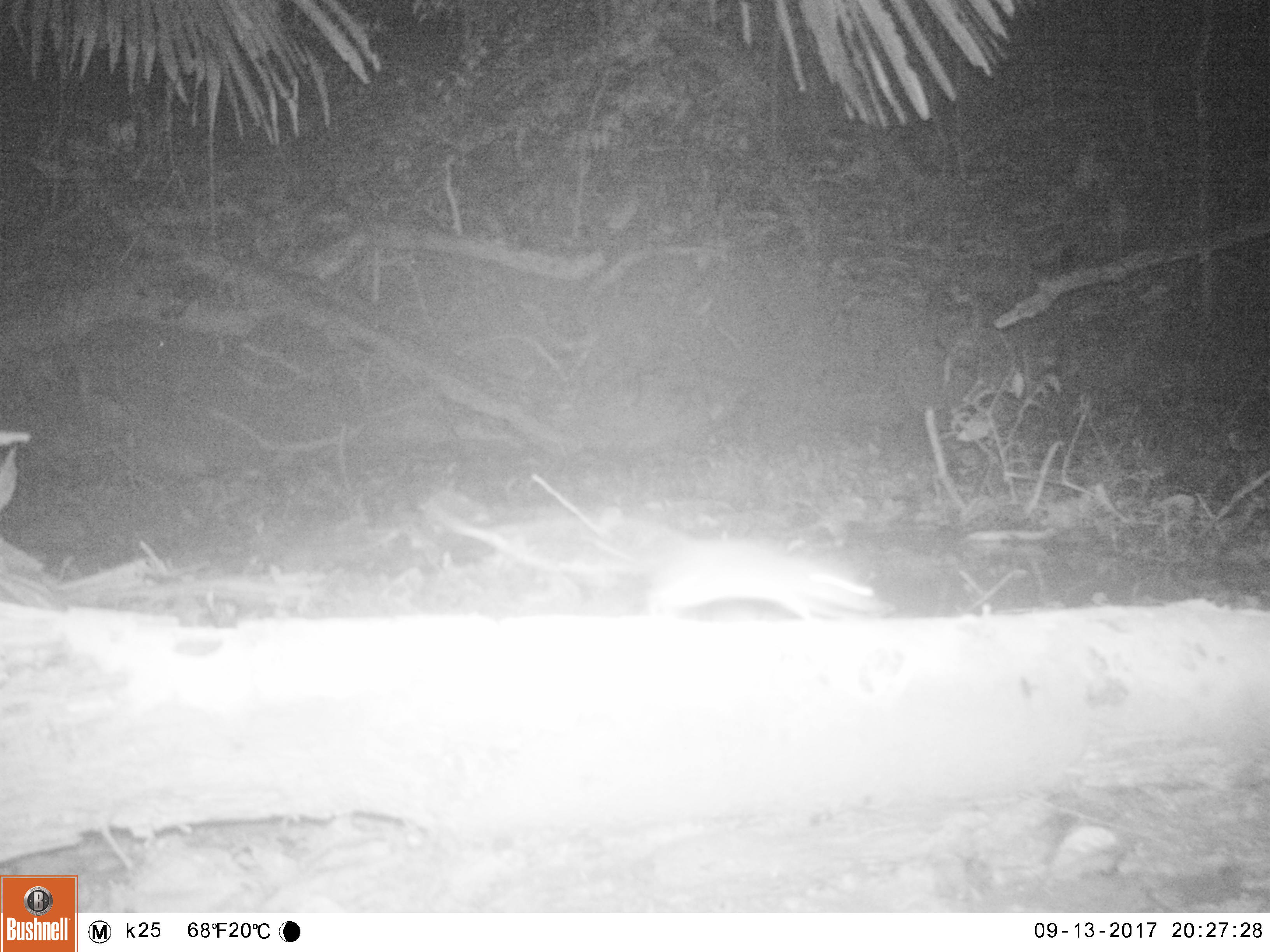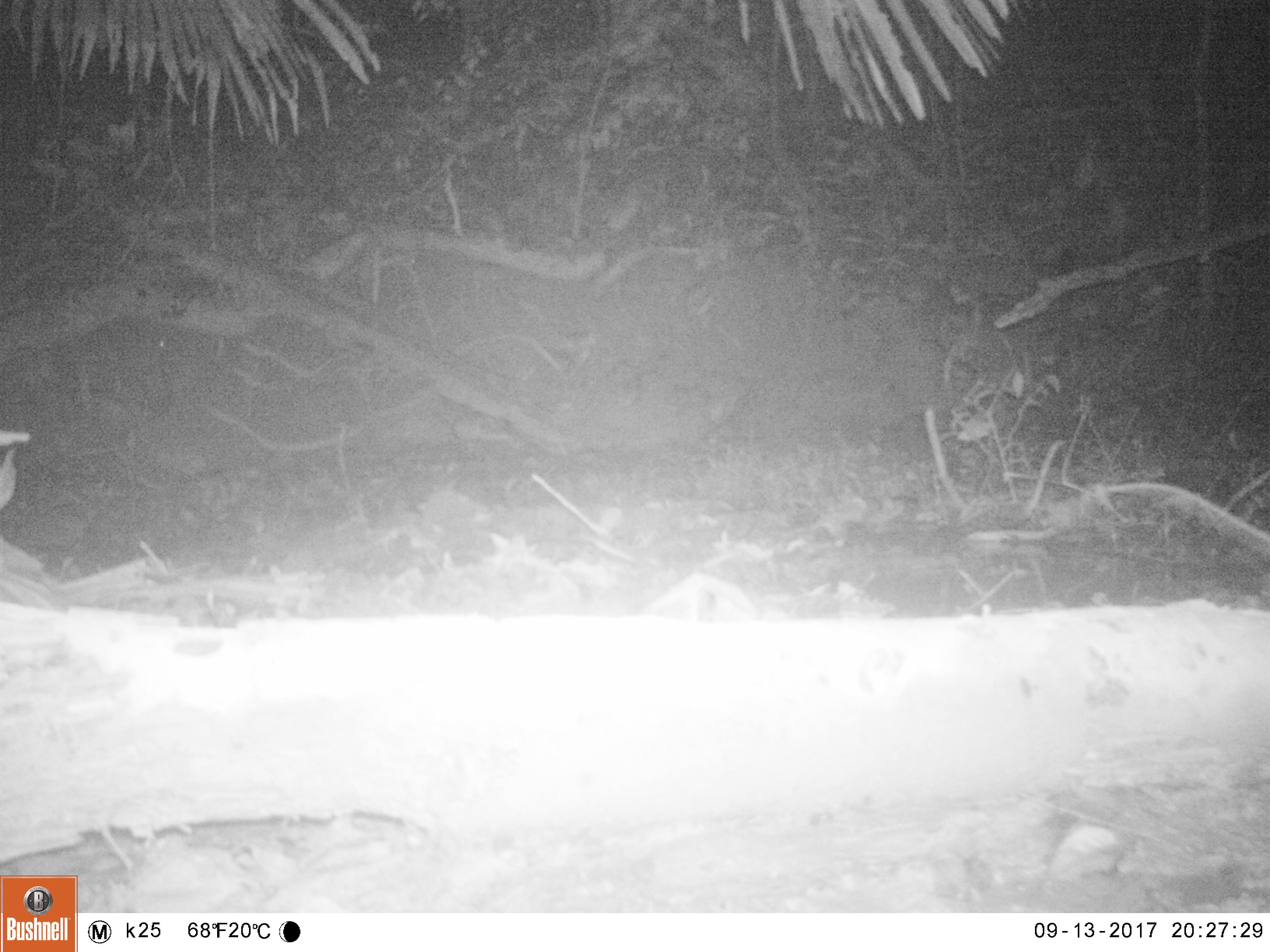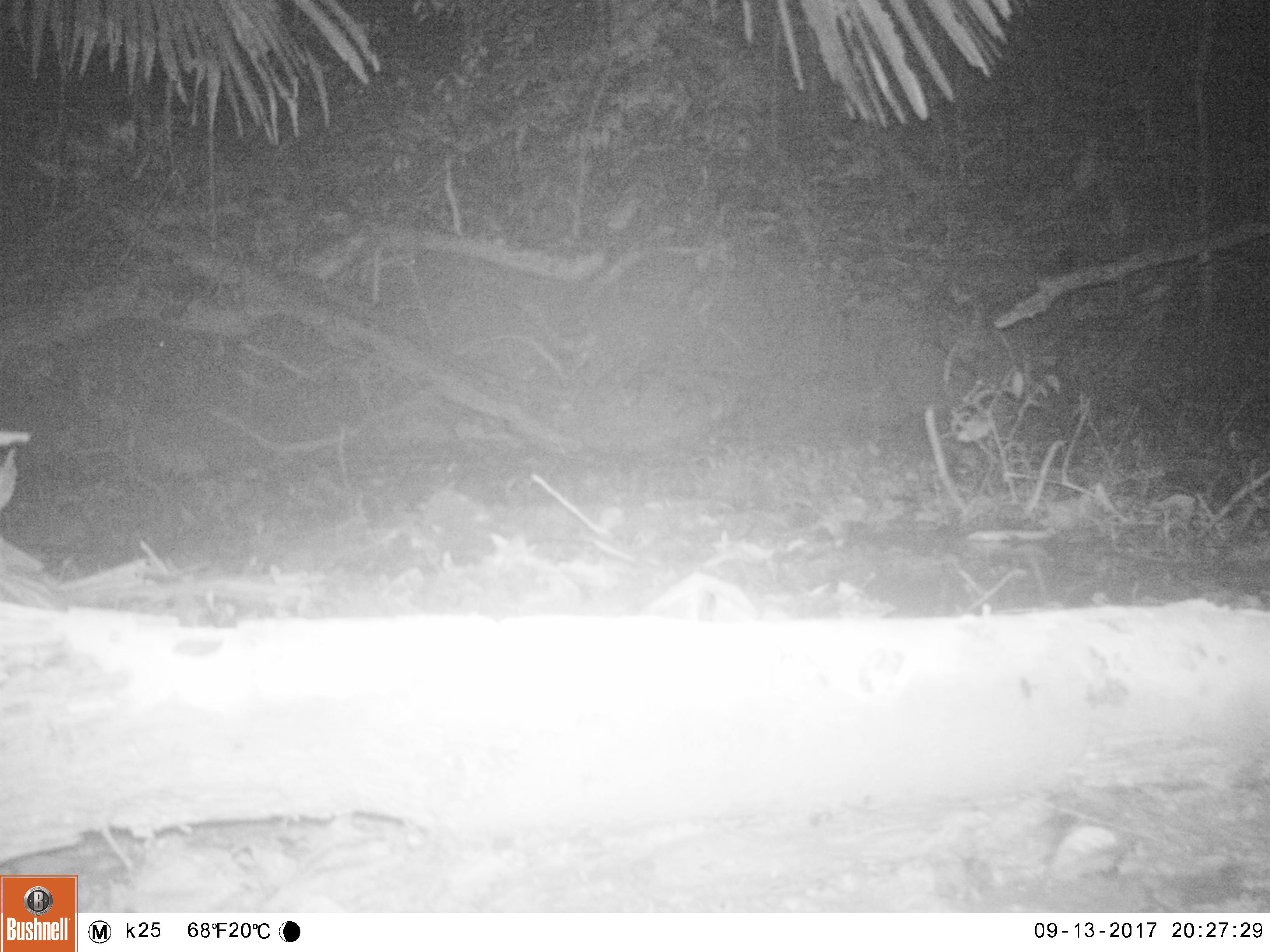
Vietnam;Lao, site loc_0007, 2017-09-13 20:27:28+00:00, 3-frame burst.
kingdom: Animalia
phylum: Chordata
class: Mammalia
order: Rodentia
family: Muridae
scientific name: Muridae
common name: old-world mice and rats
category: unidentified murid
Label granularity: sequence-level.